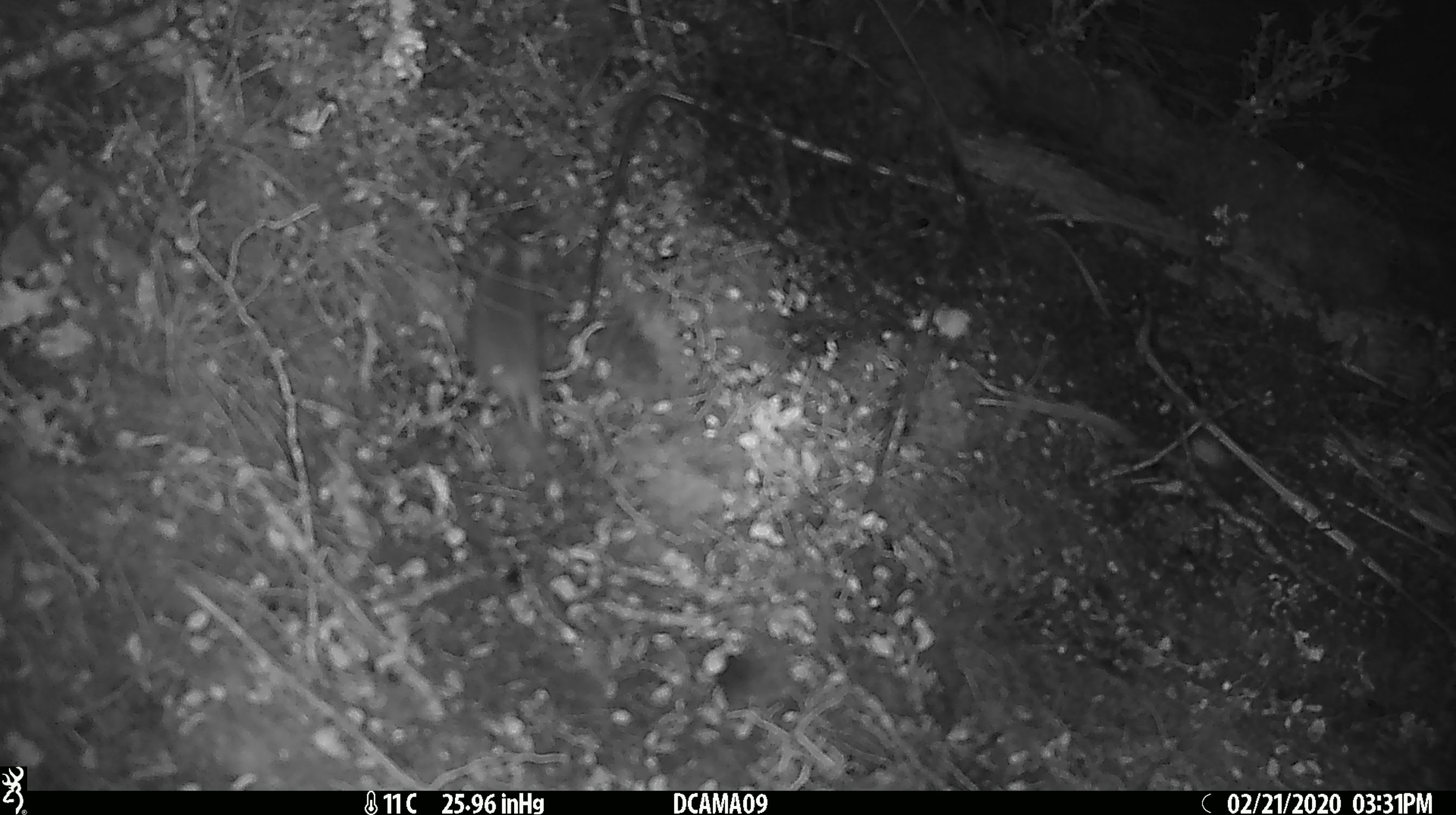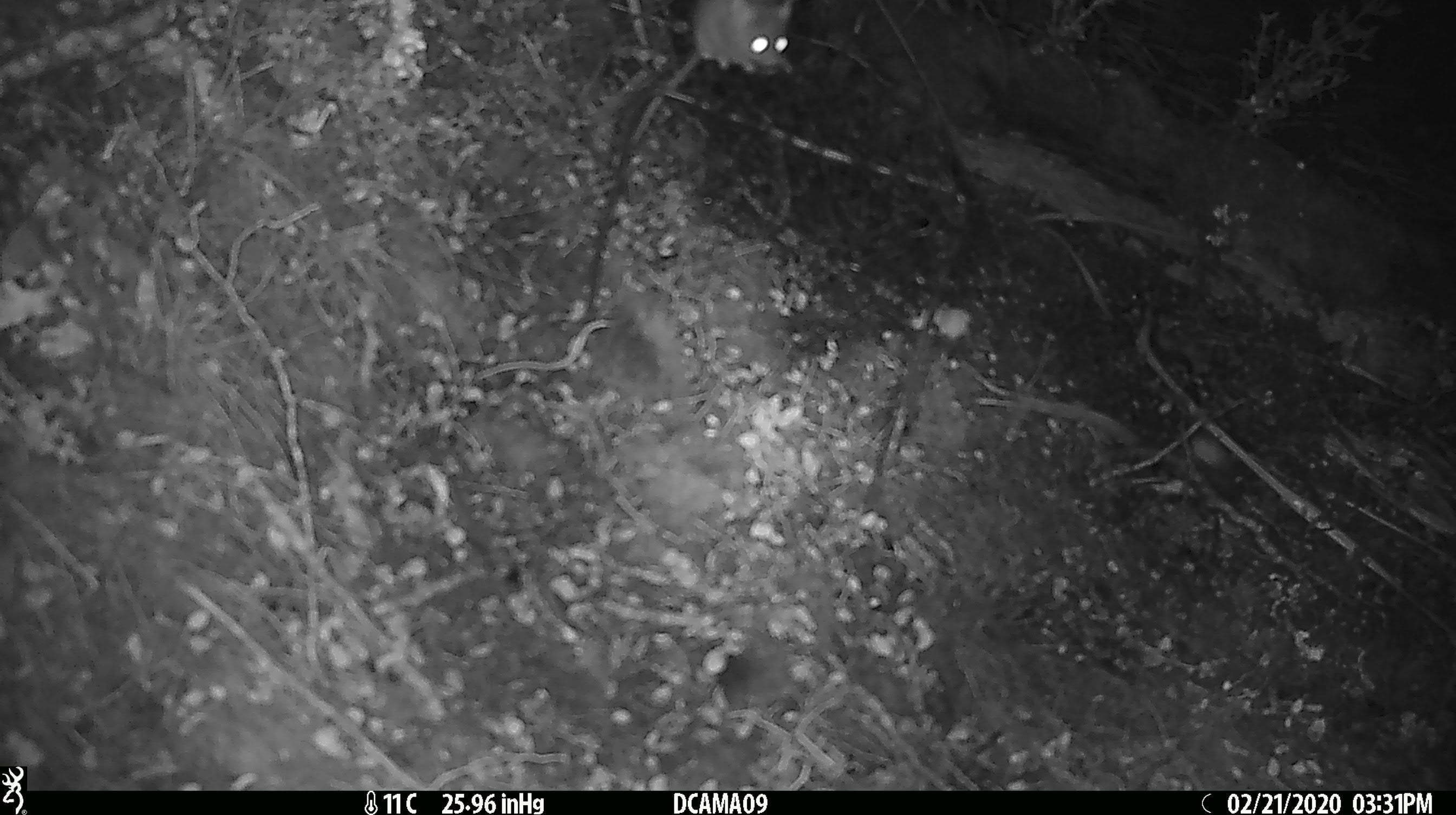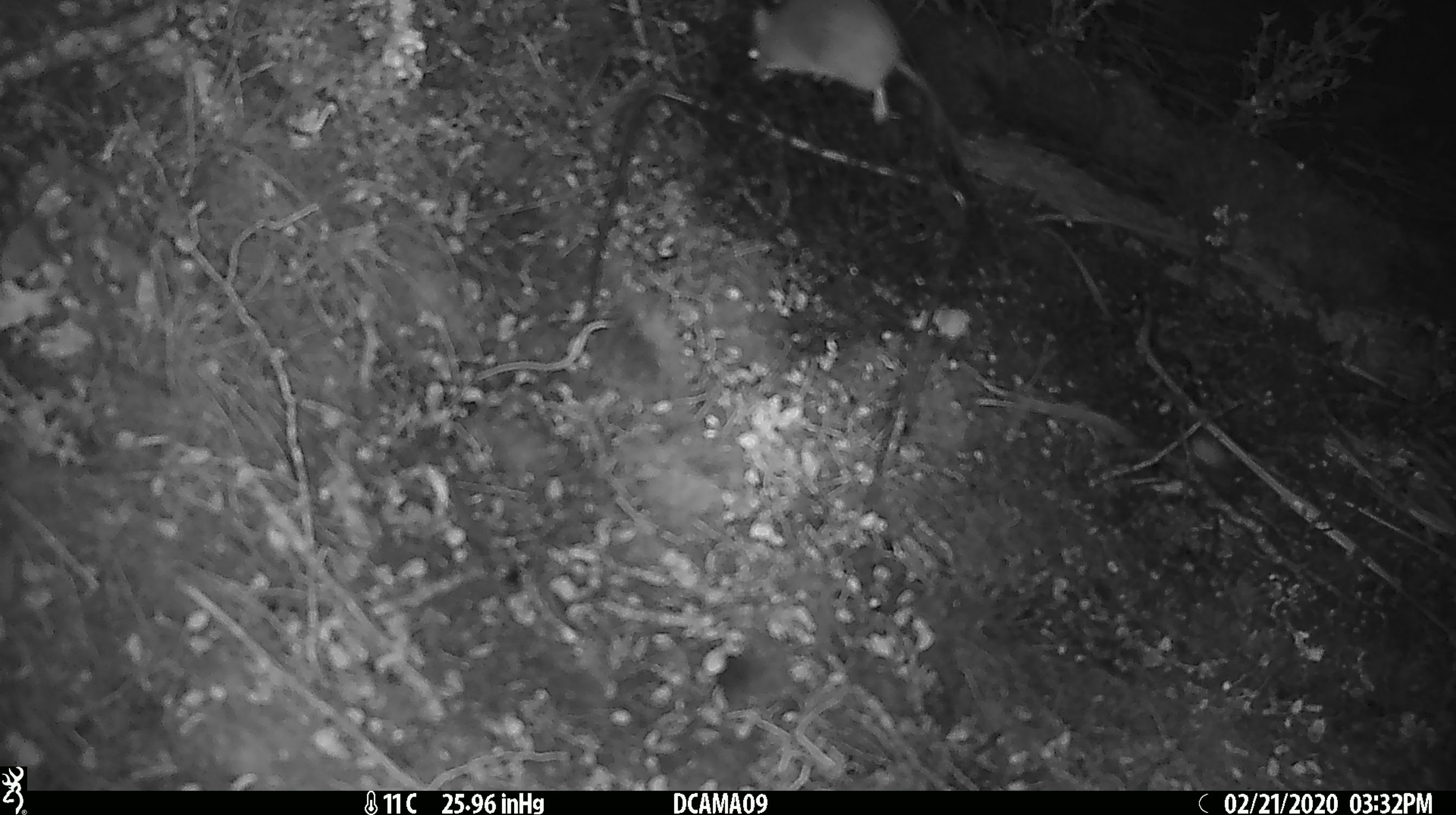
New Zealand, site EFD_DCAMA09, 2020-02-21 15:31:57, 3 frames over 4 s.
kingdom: Animalia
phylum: Chordata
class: Mammalia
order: Rodentia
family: Muridae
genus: Mus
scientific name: Mus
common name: mouse